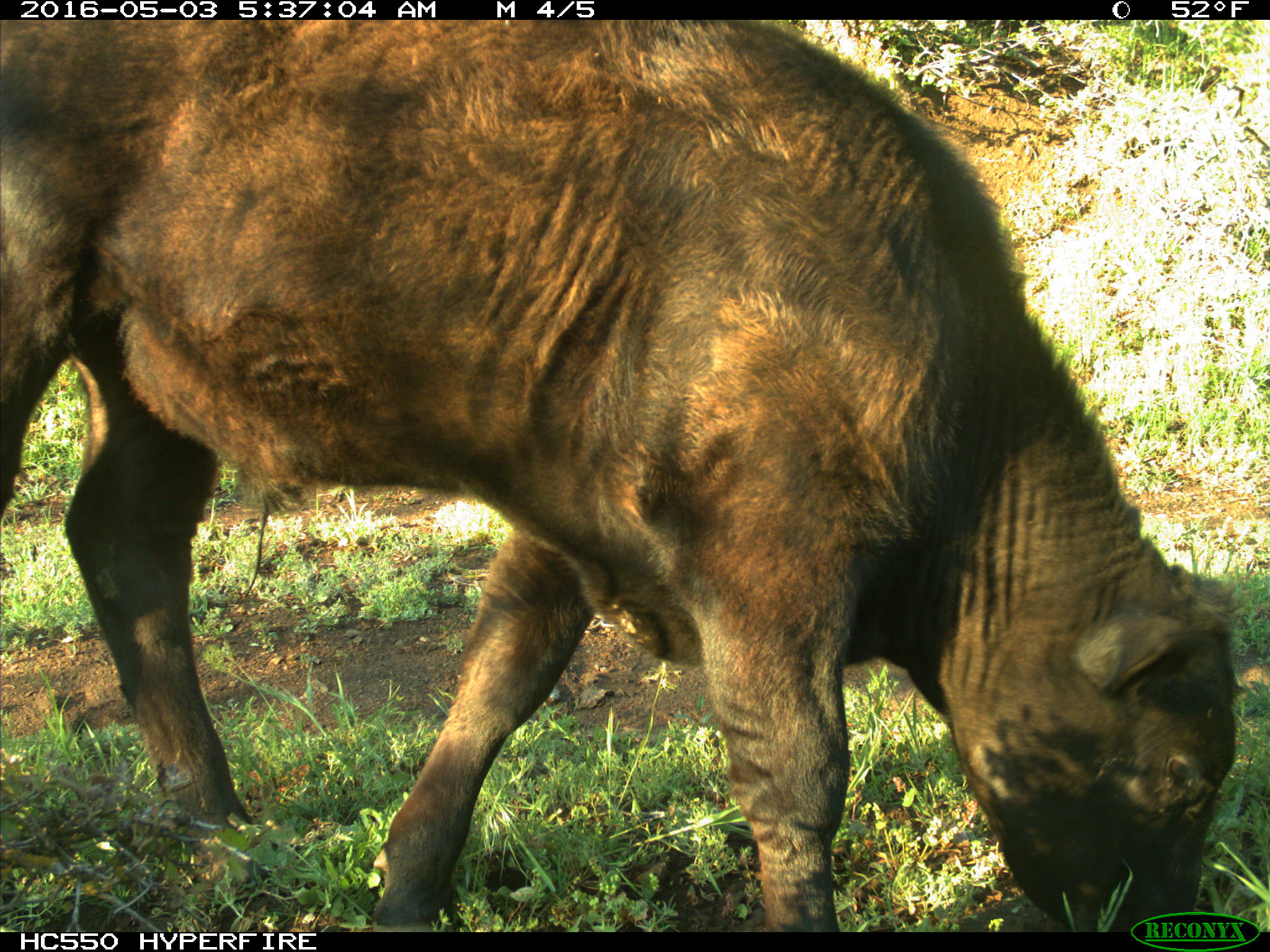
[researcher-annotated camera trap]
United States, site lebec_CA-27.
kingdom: Animalia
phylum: Chordata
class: Mammalia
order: Artiodactyla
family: Bovidae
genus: Bos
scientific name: Bos taurus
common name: domestic cow